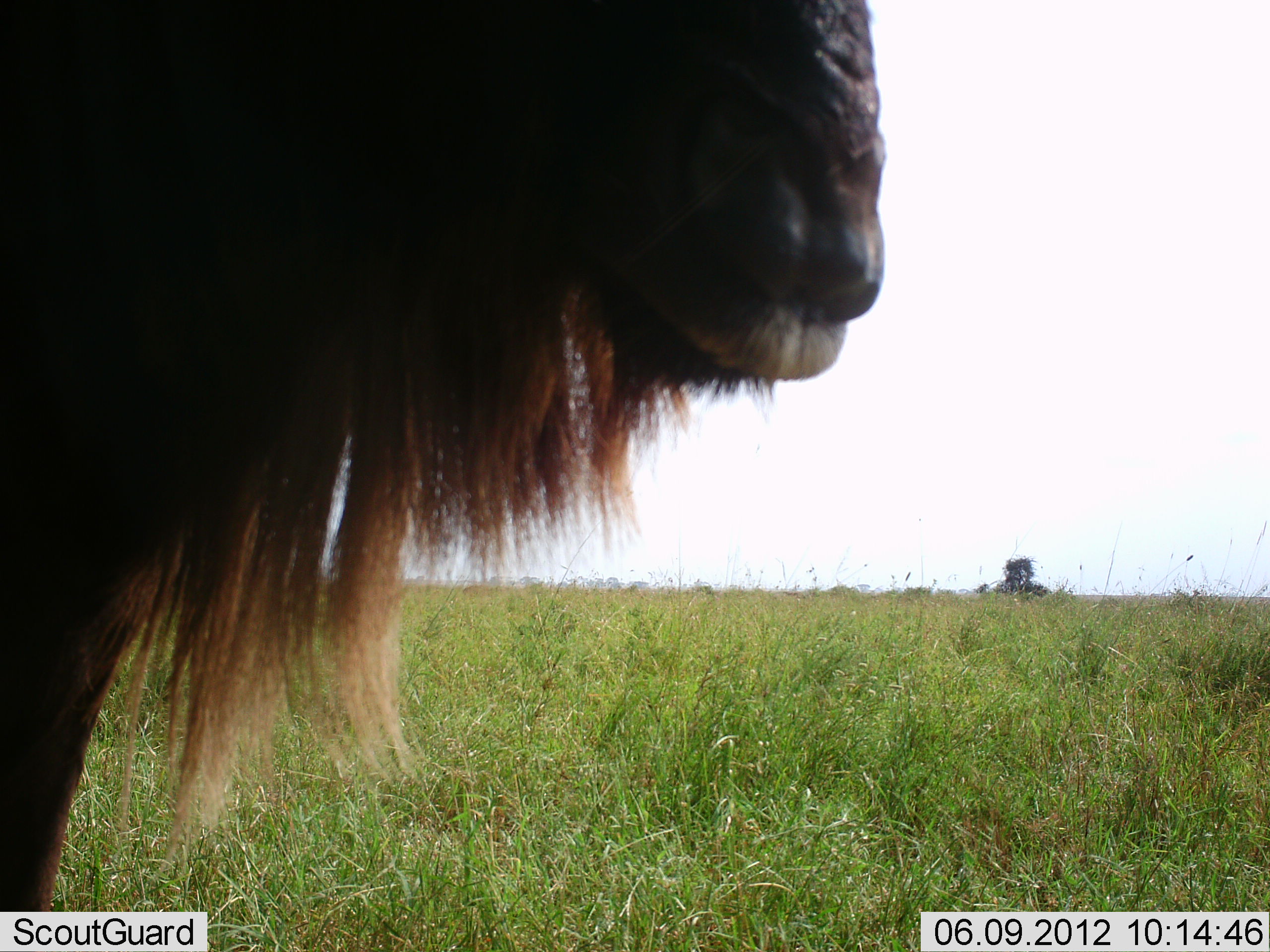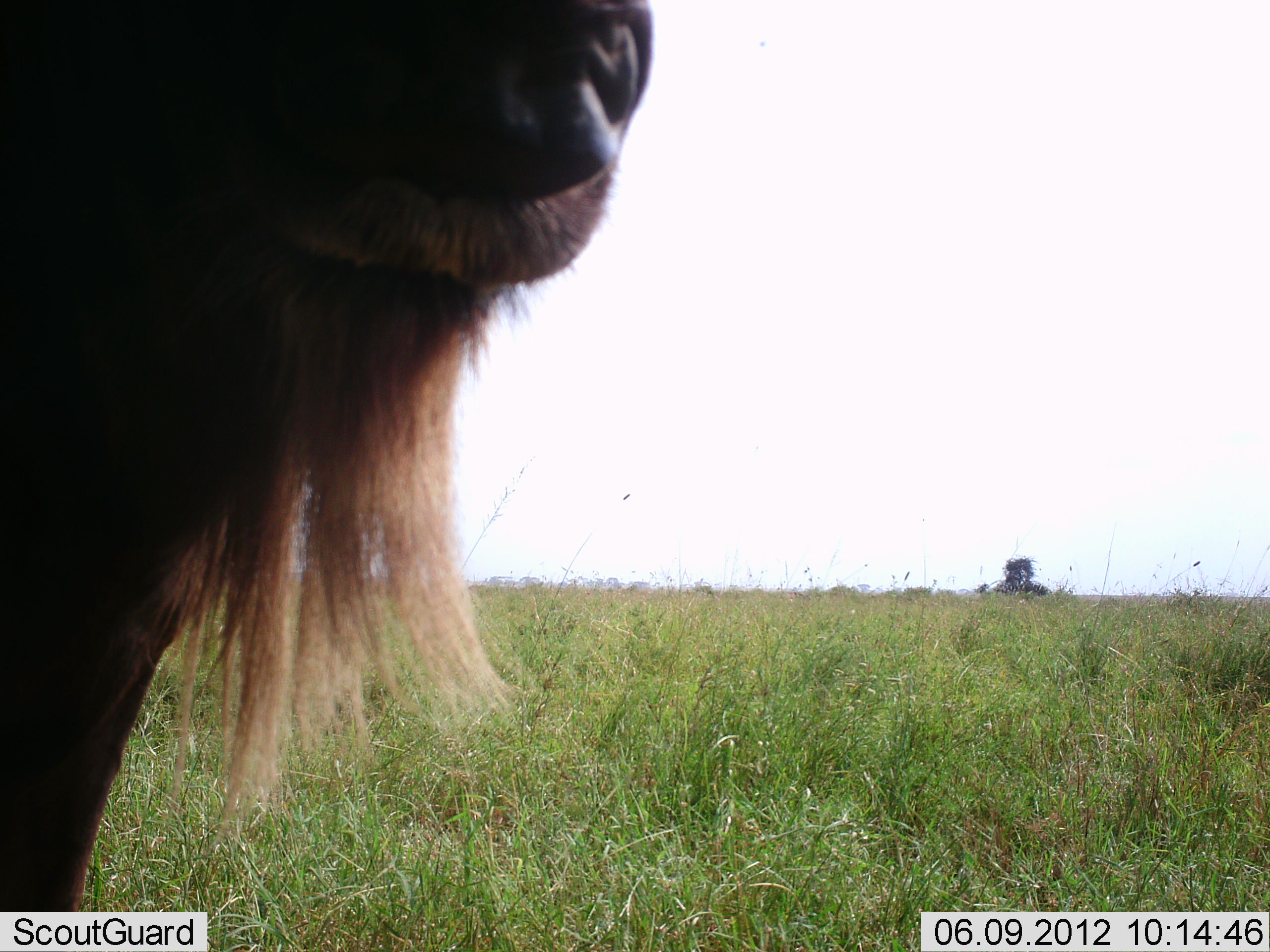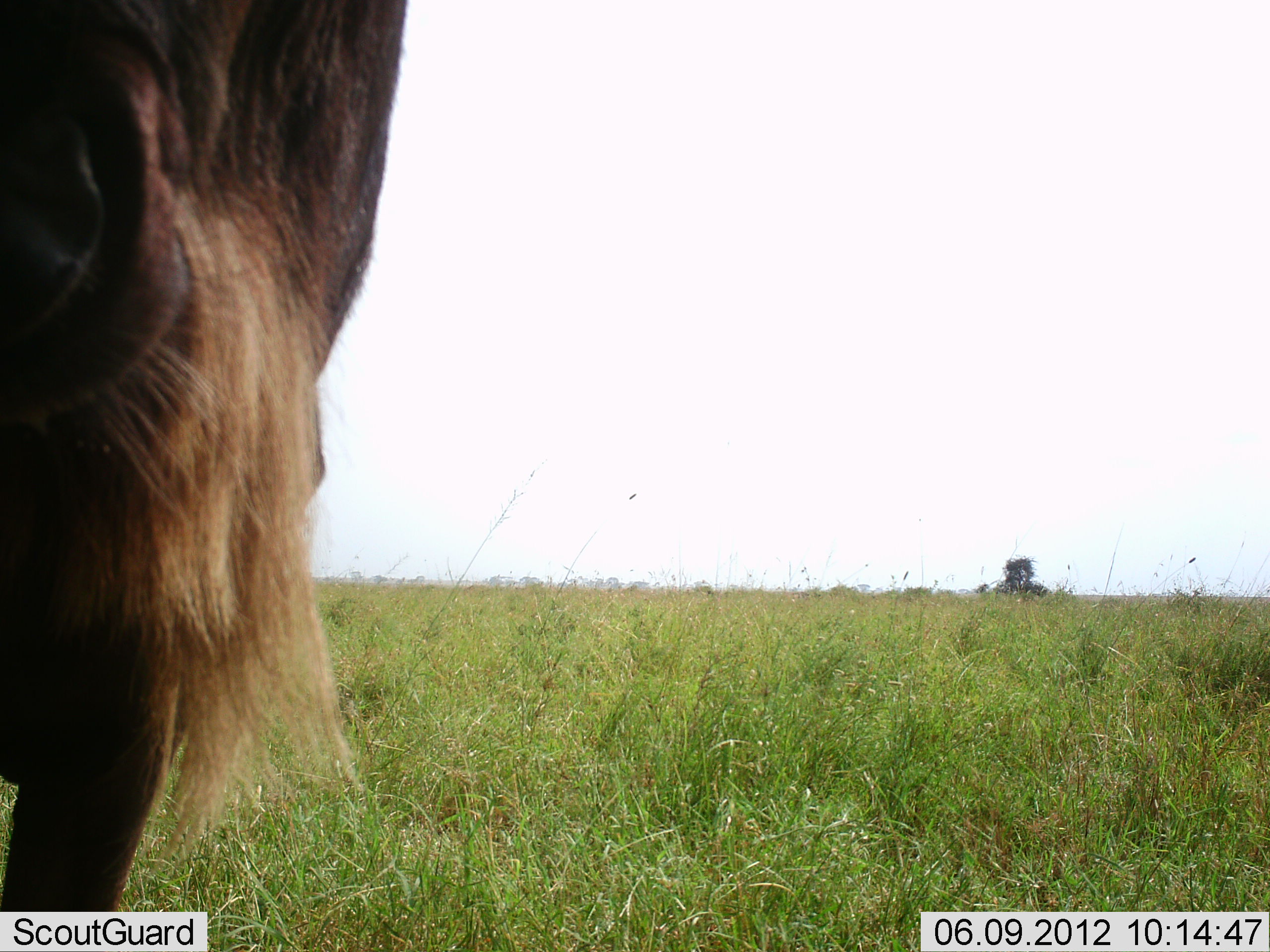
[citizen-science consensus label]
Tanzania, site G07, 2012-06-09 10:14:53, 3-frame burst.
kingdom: Animalia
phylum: Chordata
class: Mammalia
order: Artiodactyla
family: Bovidae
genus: Connochaetes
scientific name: Connochaetes taurinus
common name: blue wildebeest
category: wildebeest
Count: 1.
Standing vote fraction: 100%.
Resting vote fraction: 0%.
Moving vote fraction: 10%.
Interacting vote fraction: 0%.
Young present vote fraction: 0%.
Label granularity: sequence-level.